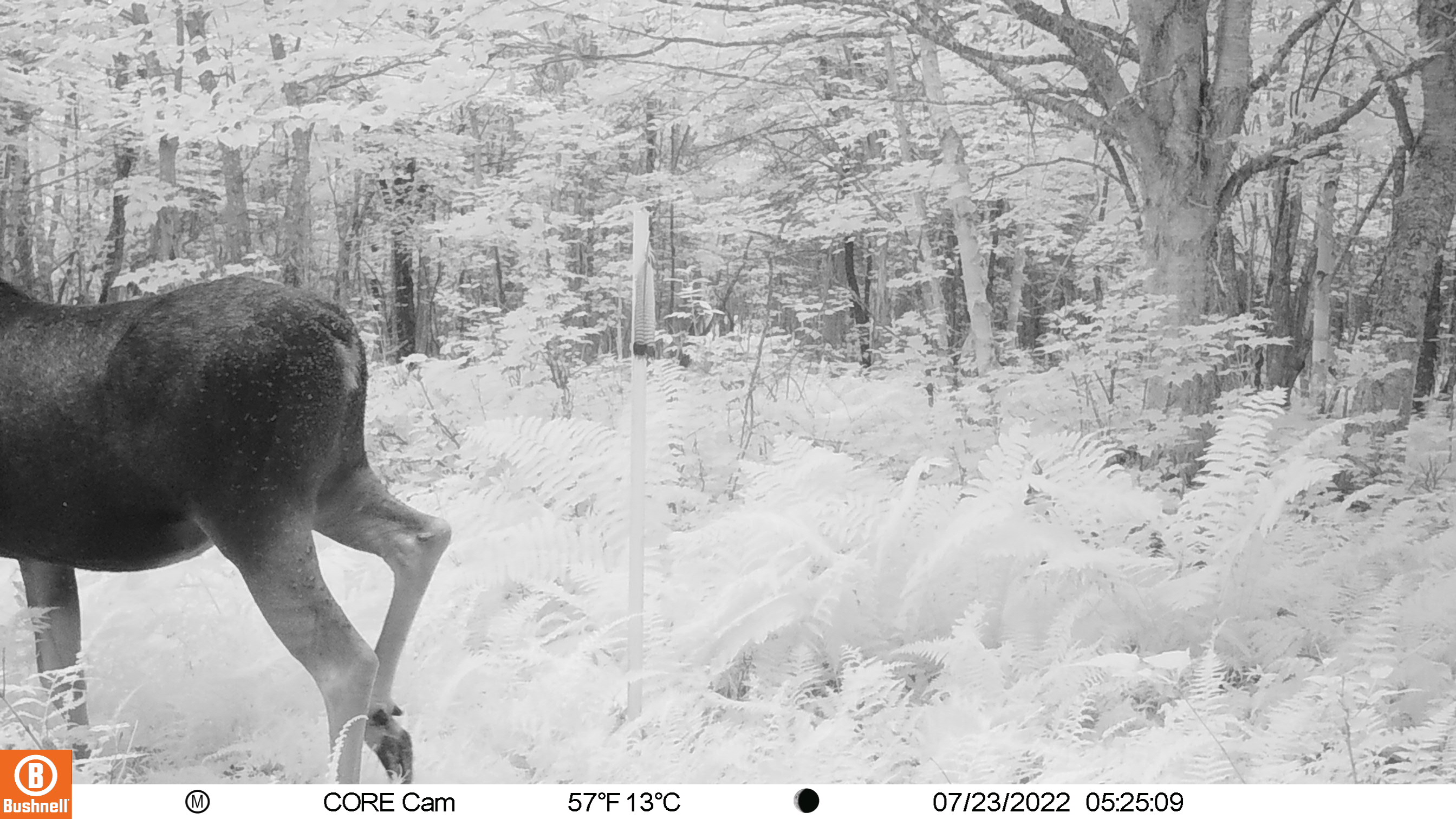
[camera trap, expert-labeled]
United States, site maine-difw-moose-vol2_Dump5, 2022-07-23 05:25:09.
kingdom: Animalia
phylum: Chordata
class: Mammalia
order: Artiodactyla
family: Cervidae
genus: Alces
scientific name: Alces alces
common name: moose